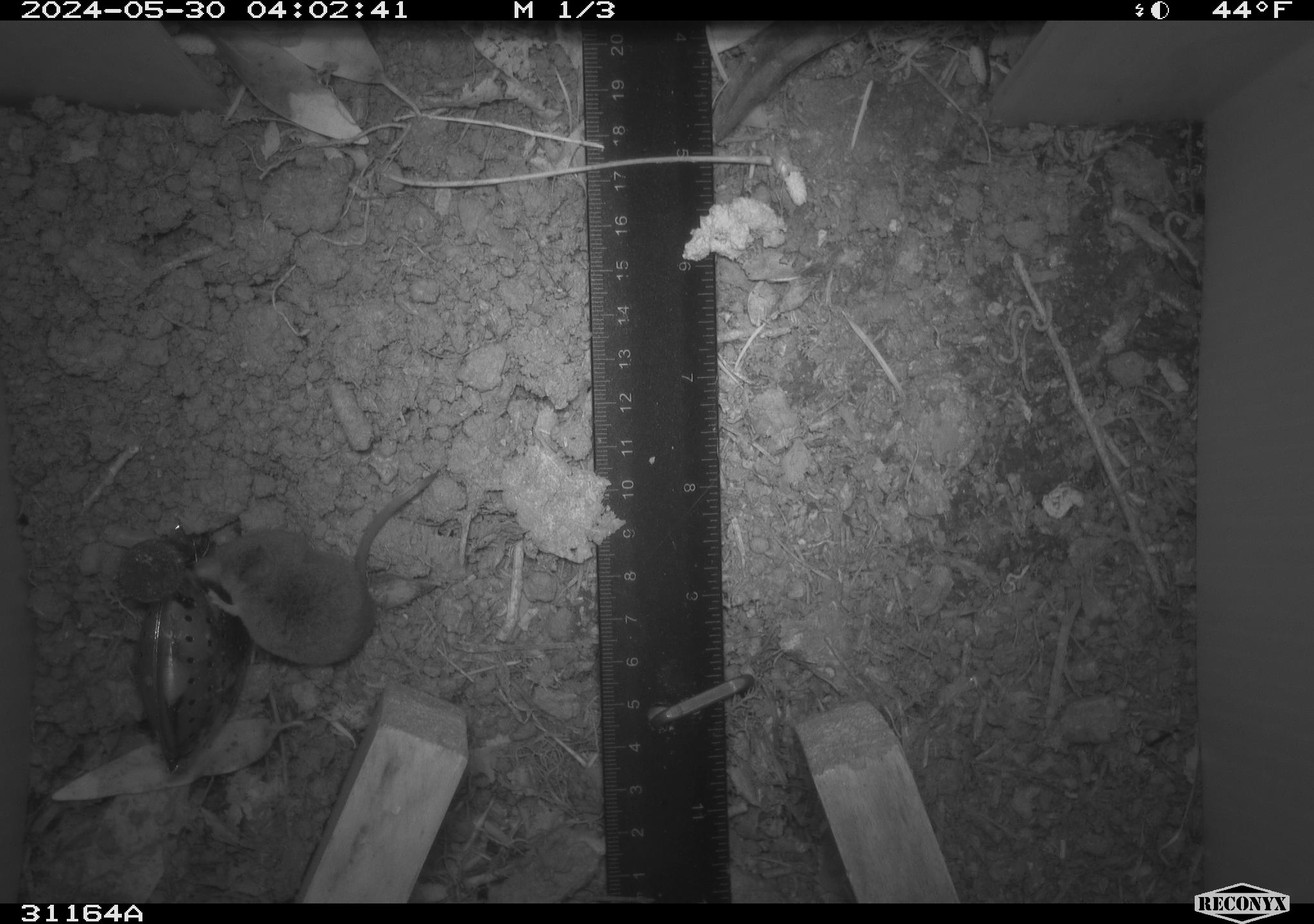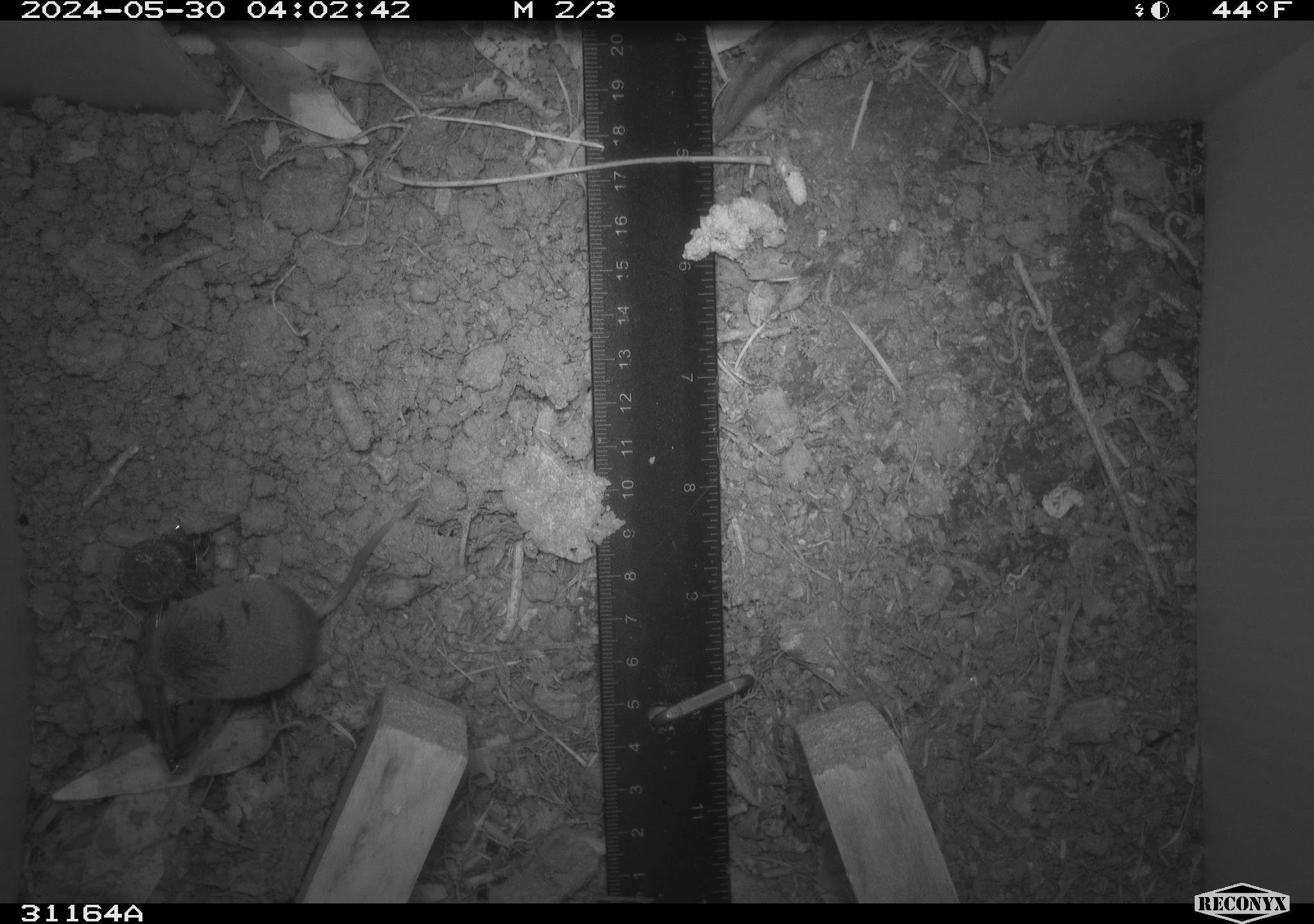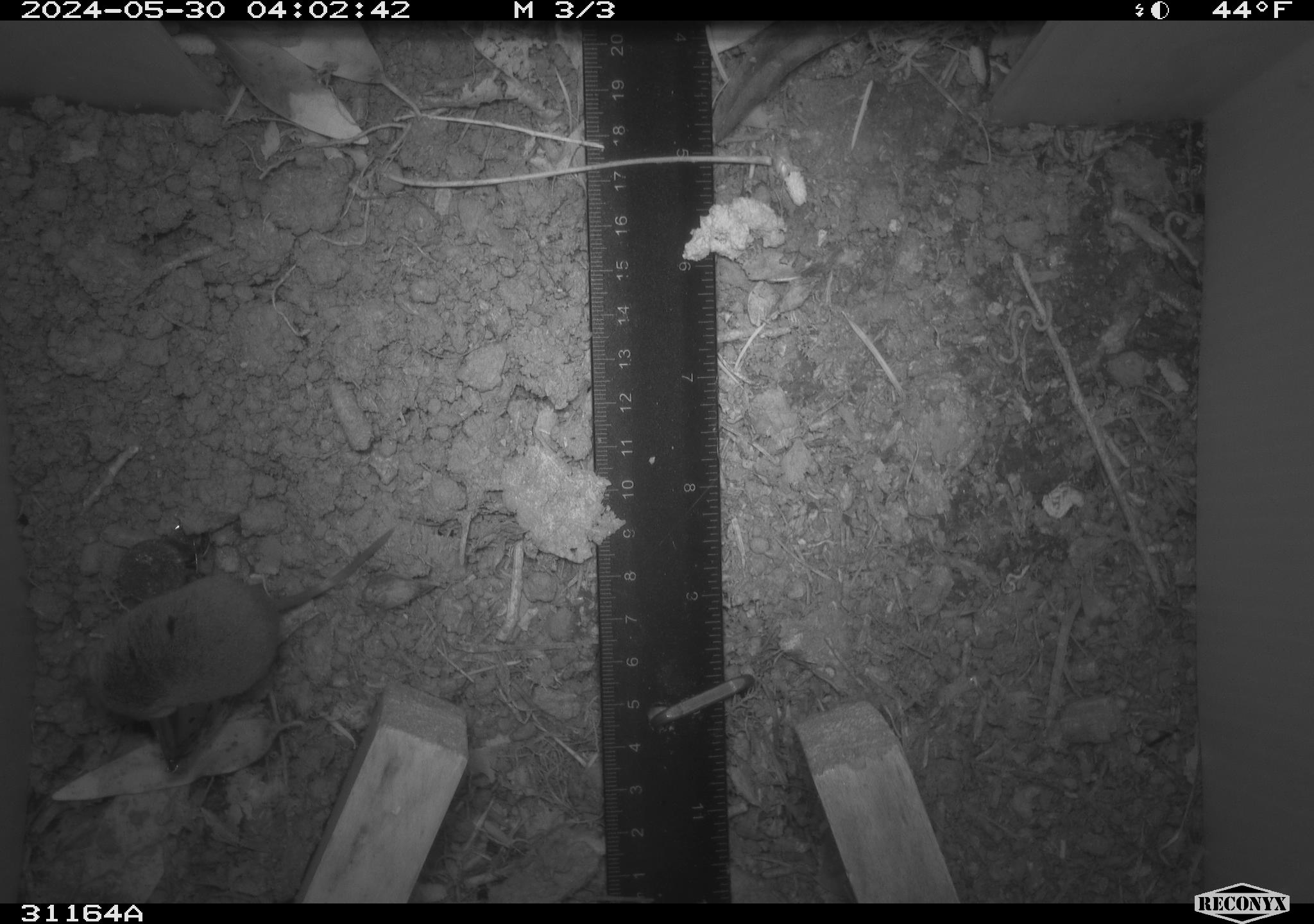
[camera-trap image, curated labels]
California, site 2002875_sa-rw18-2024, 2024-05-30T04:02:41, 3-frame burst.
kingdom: Animalia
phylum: Chordata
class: Mammalia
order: Eulipotyphla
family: Soricidae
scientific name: Soricidae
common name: shrews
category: soricidae family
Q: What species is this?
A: Soricidae family (shrews) (Soricidae).